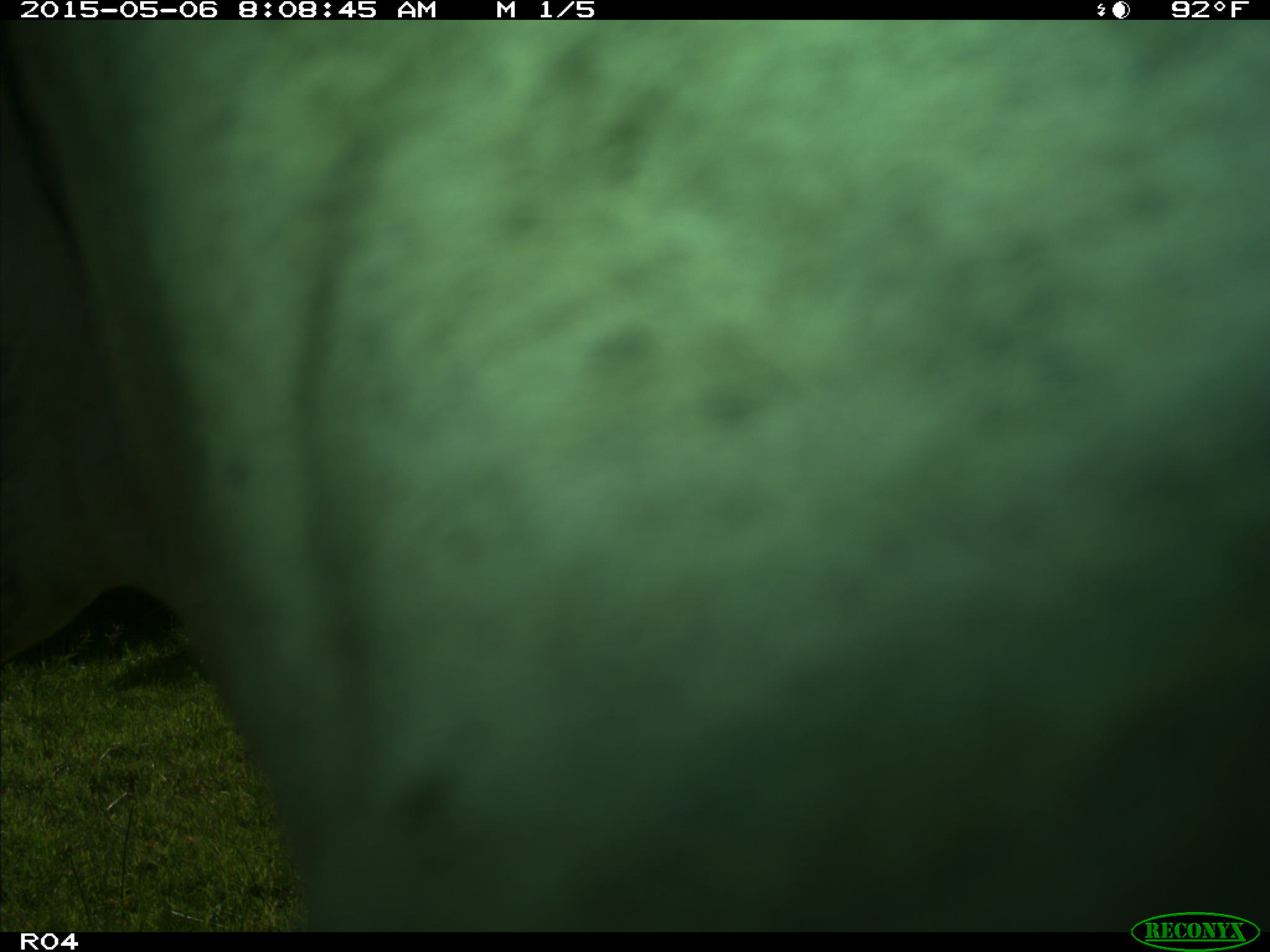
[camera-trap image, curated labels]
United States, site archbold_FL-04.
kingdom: Animalia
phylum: Chordata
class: Mammalia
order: Artiodactyla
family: Bovidae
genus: Bos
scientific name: Bos taurus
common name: domestic cow